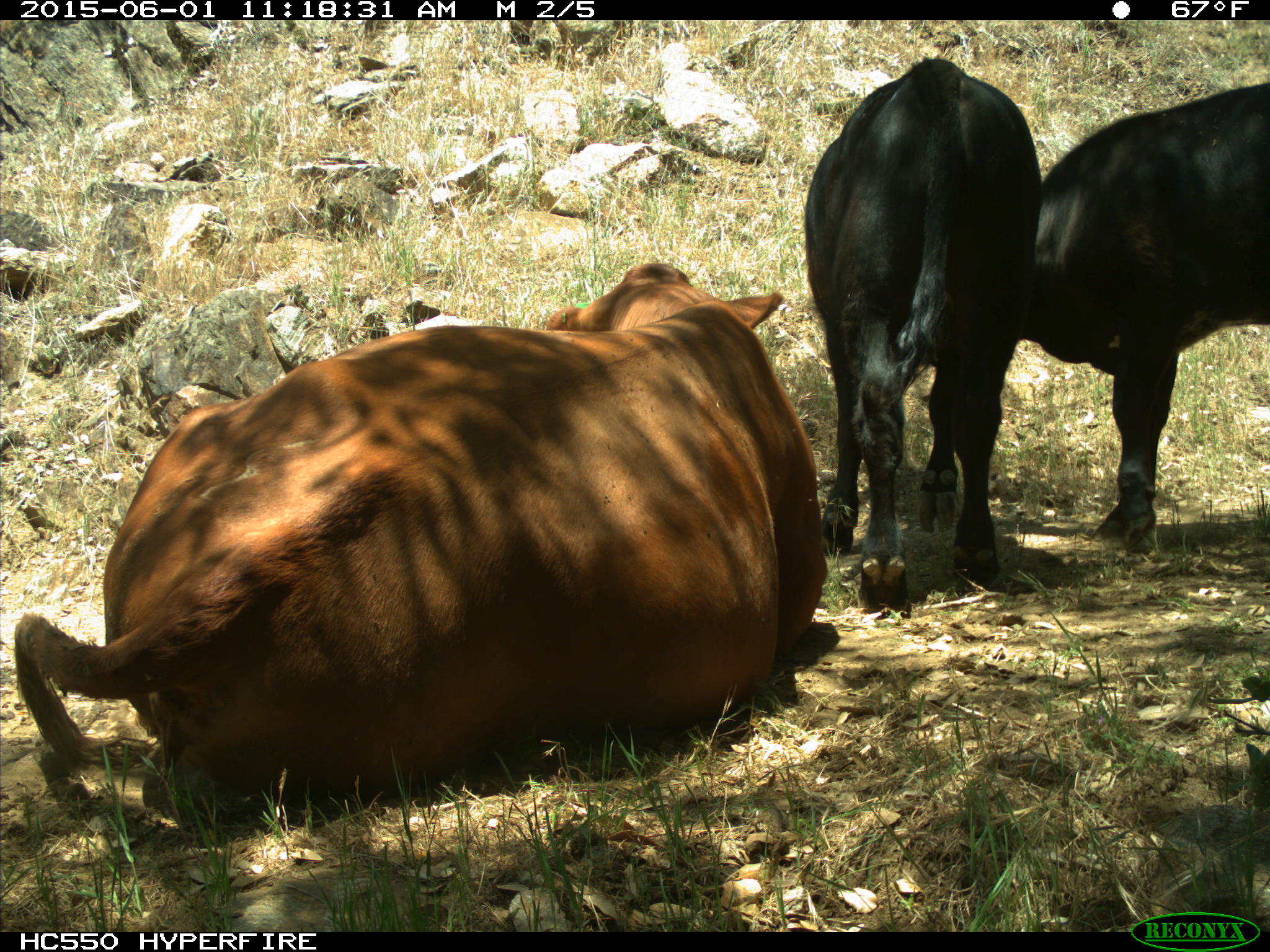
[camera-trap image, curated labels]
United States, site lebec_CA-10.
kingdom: Animalia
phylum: Chordata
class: Mammalia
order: Artiodactyla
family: Bovidae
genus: Bos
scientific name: Bos taurus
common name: domestic cow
Bos taurus (domestic cow).